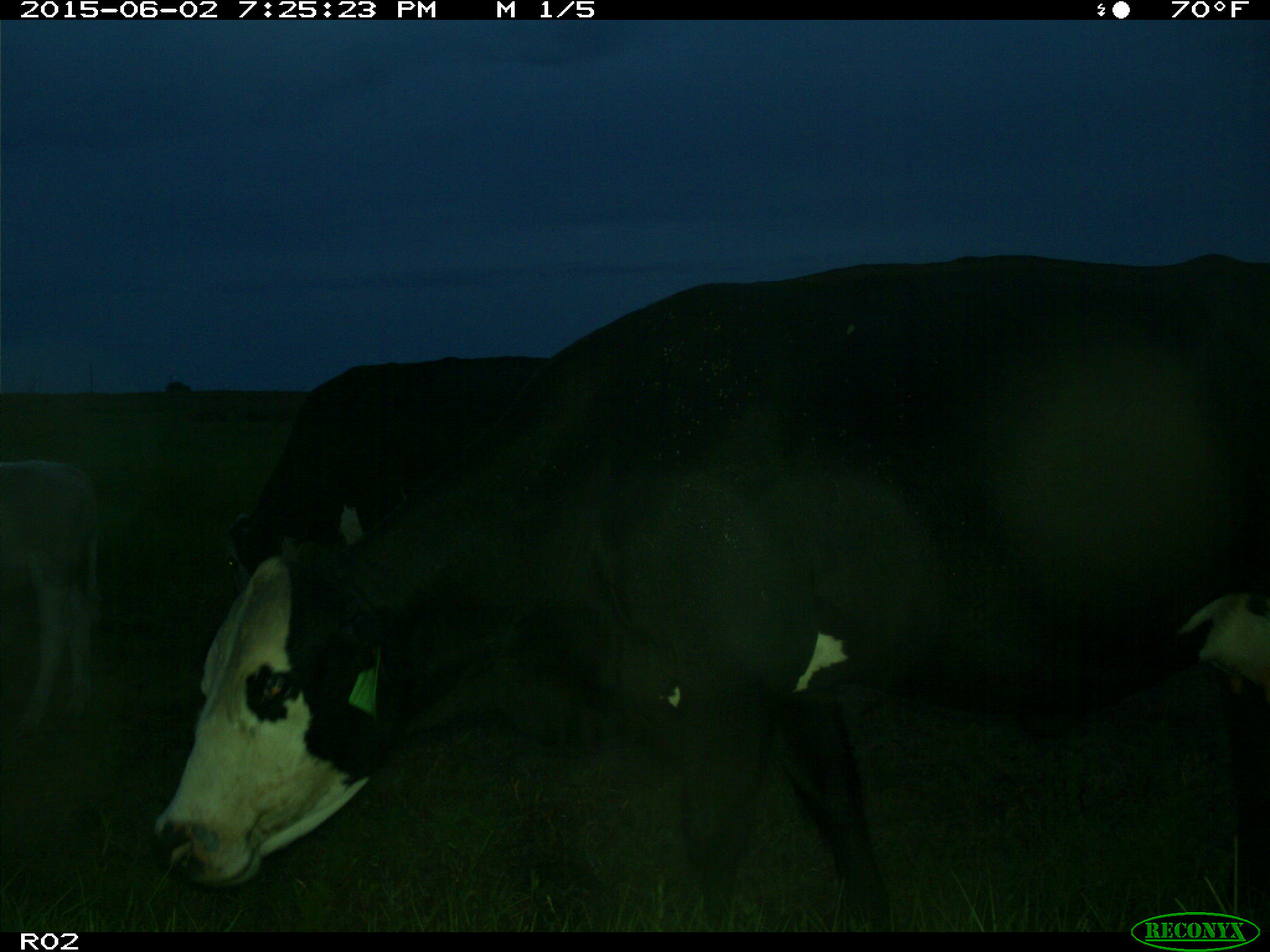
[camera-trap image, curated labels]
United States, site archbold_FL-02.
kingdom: Animalia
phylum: Chordata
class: Mammalia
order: Artiodactyla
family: Bovidae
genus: Bos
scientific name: Bos taurus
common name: domestic cow